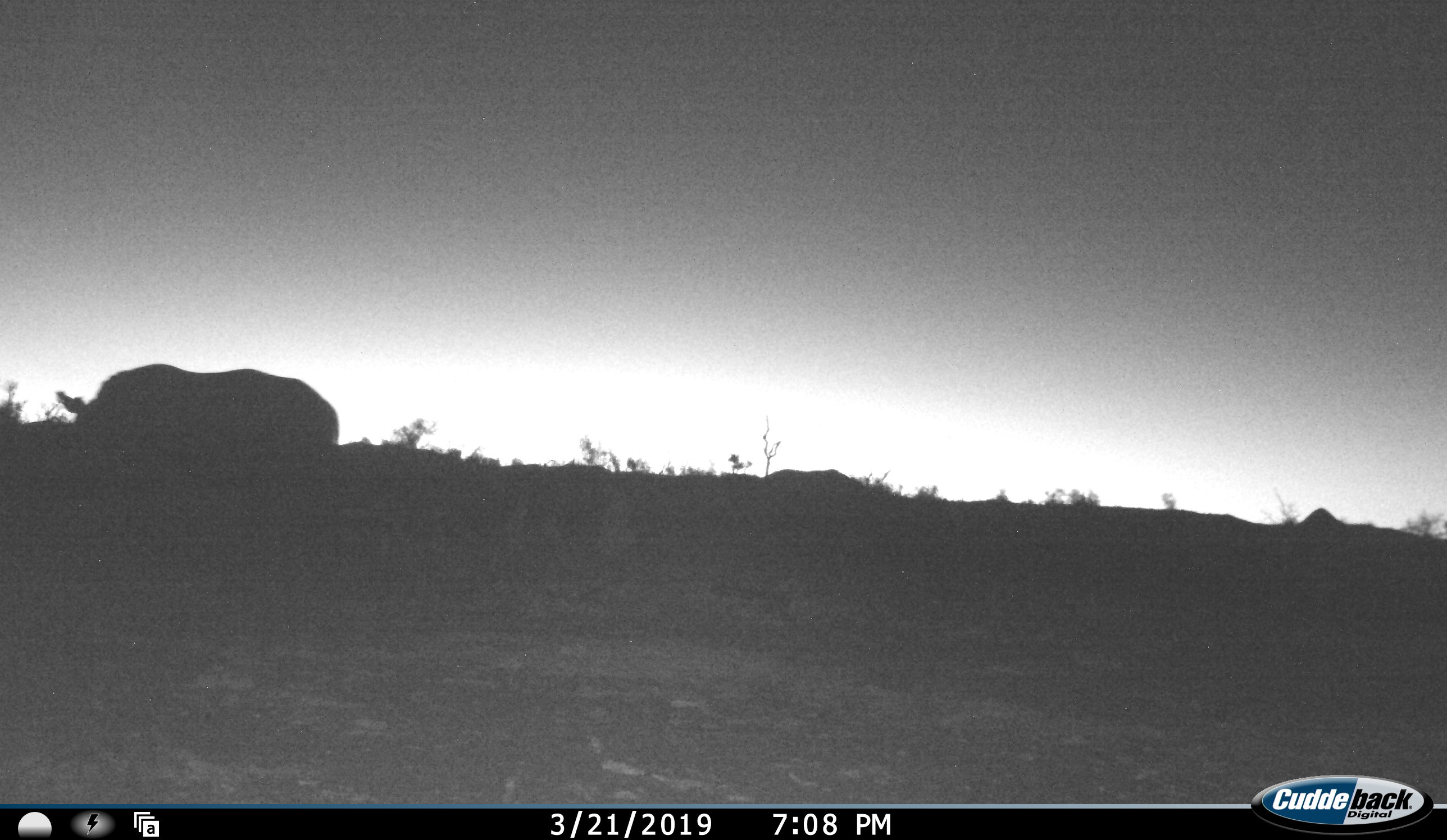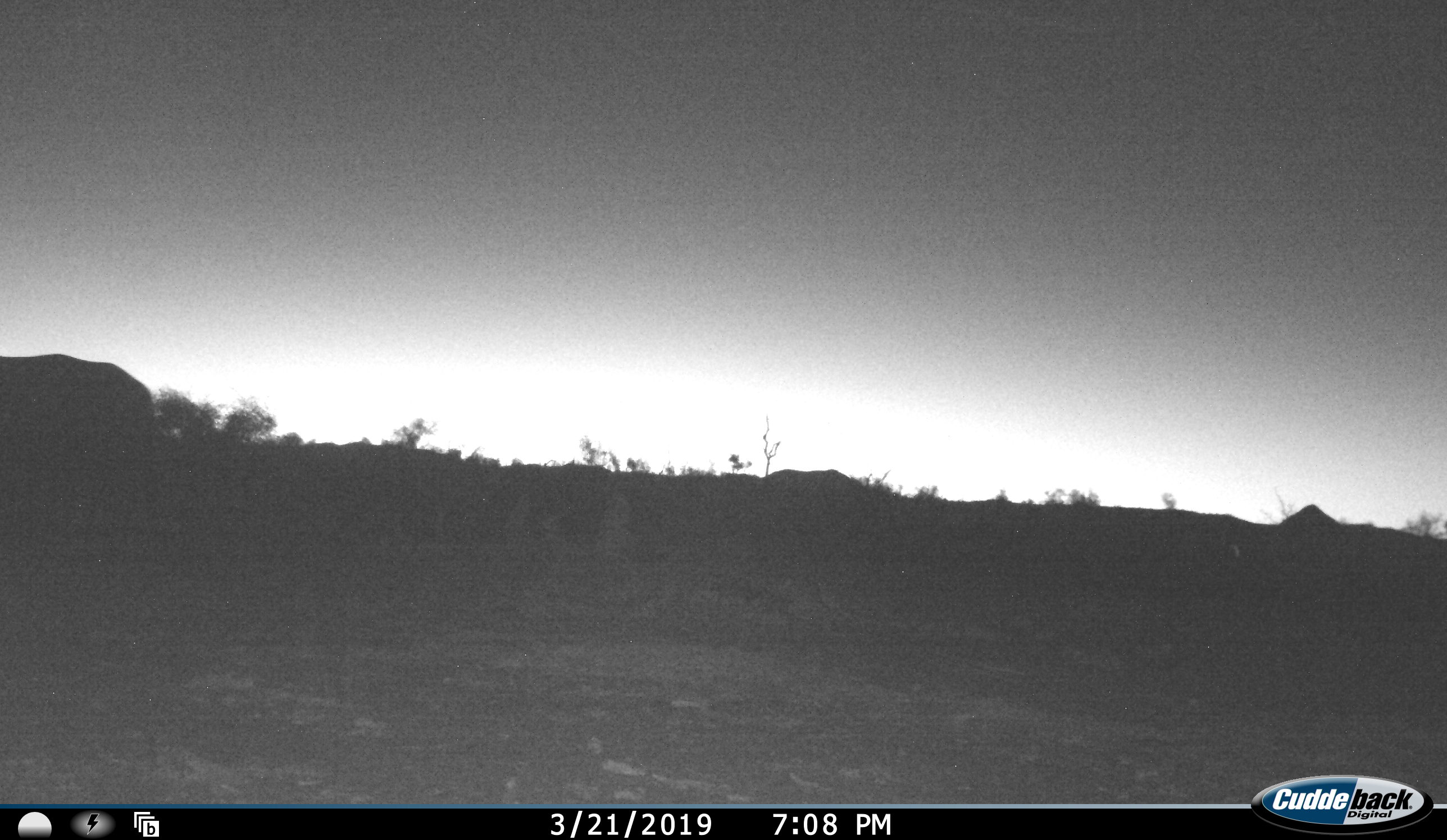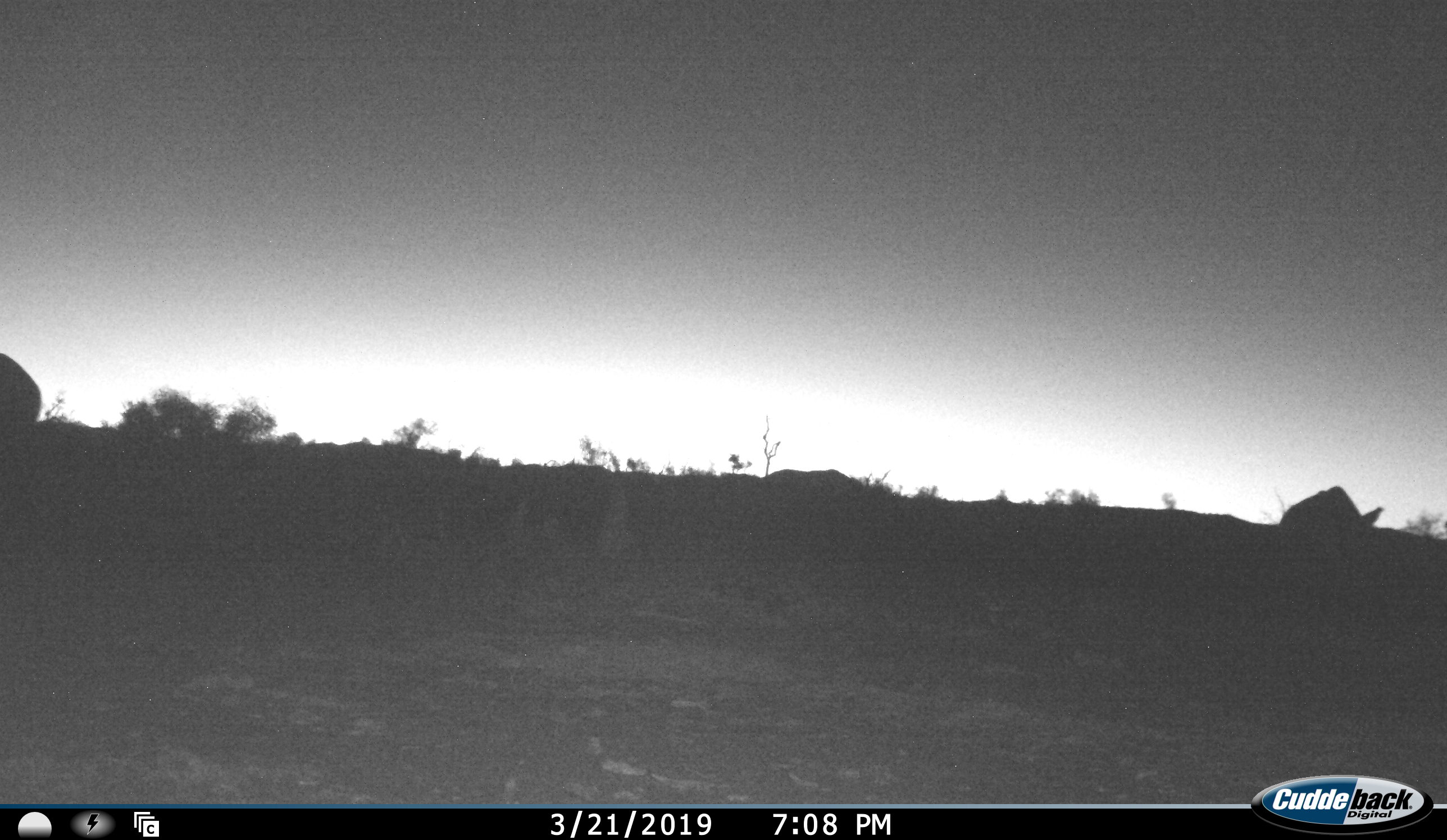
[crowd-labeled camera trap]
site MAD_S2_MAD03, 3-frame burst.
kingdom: Animalia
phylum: Chordata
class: Mammalia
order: Perissodactyla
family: Rhinocerotidae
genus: Ceratotherium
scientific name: Ceratotherium simum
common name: white rhinoceros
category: rhinoceroswhite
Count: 2.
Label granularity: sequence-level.